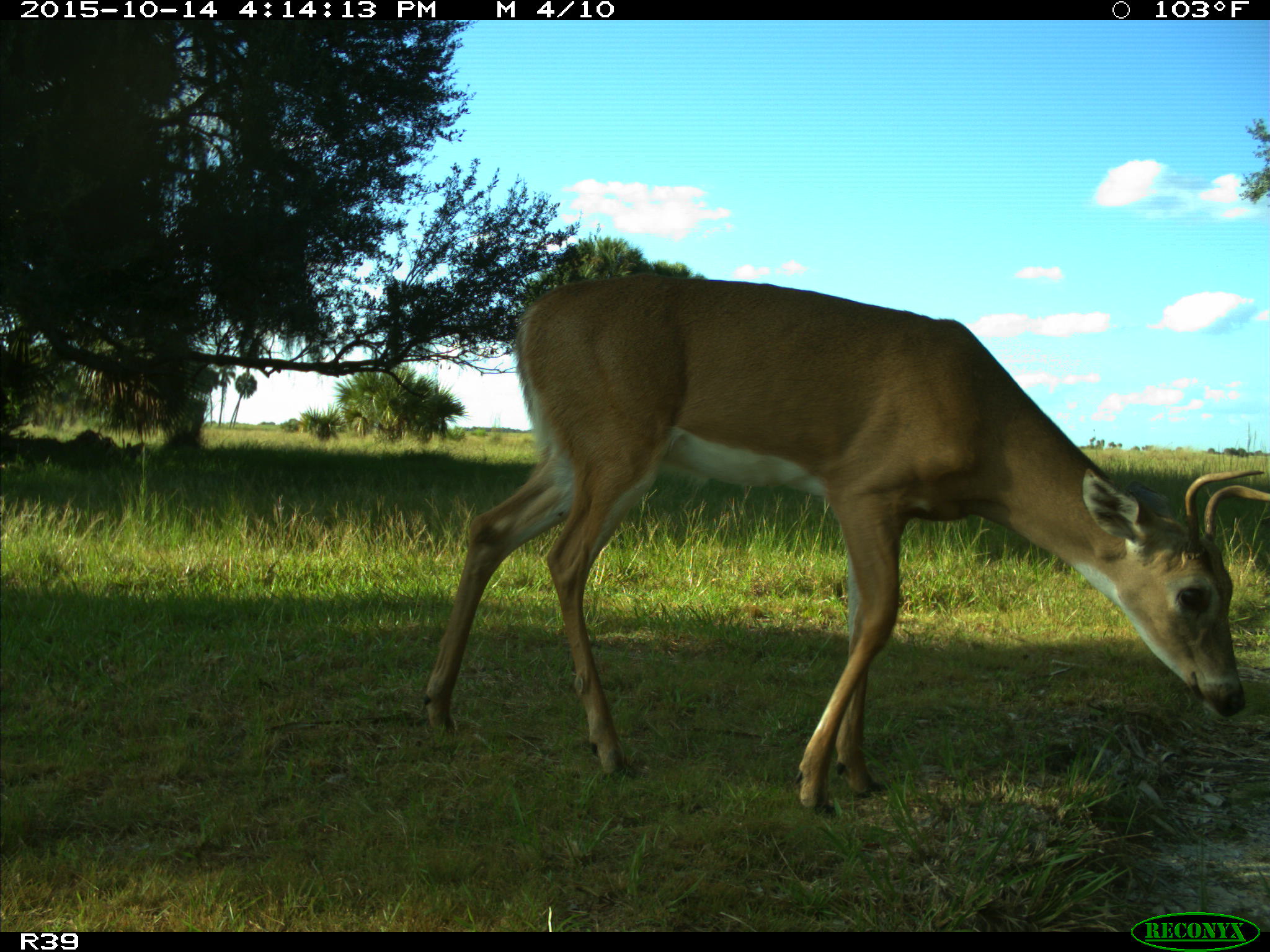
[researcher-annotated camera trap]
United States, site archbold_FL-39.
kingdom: Animalia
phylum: Chordata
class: Mammalia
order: Artiodactyla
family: Cervidae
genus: Odocoileus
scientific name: Odocoileus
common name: deer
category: unidentified deer